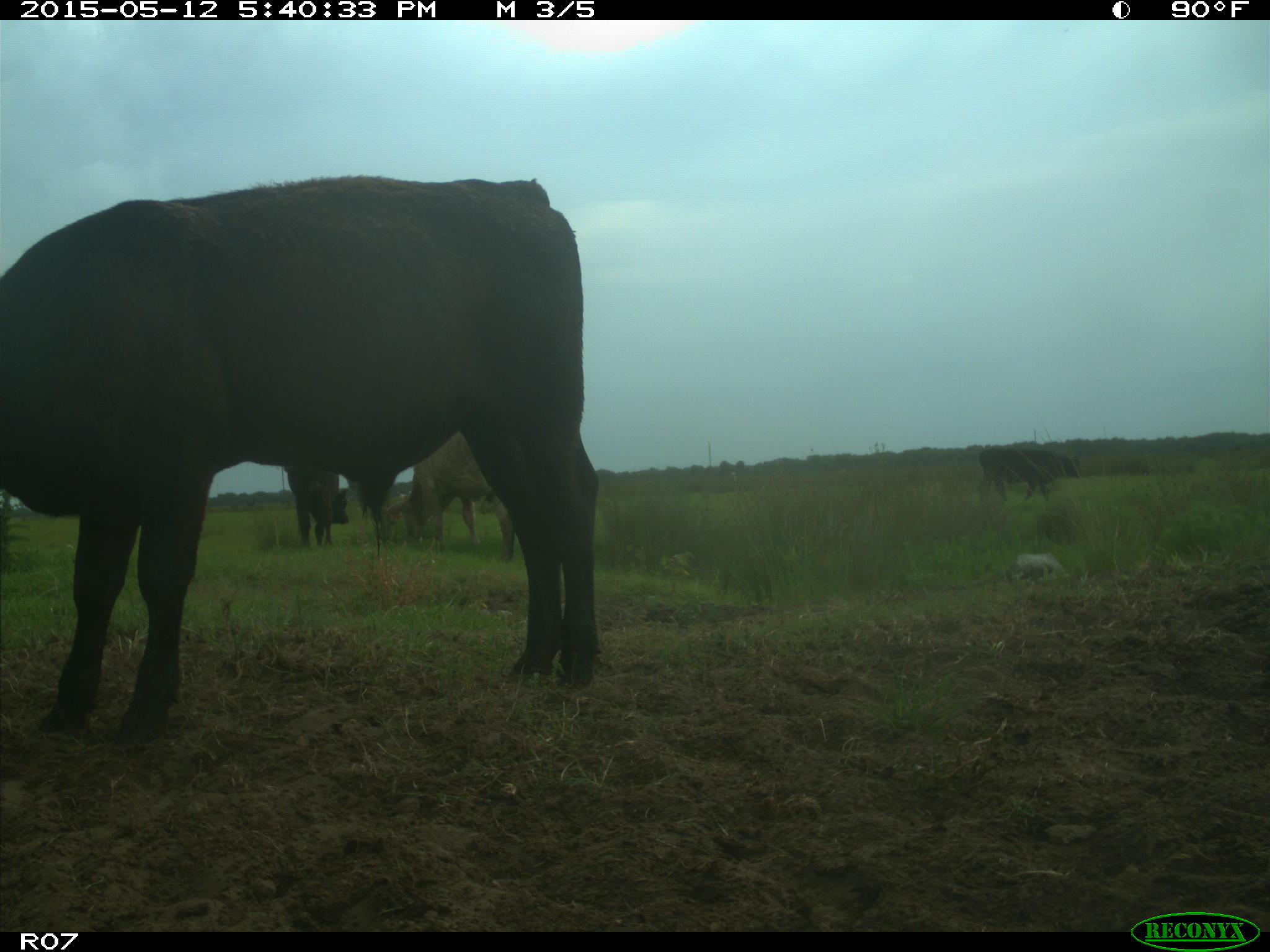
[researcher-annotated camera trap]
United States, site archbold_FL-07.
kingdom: Animalia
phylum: Chordata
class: Mammalia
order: Artiodactyla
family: Bovidae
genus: Bos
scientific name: Bos taurus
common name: domestic cow